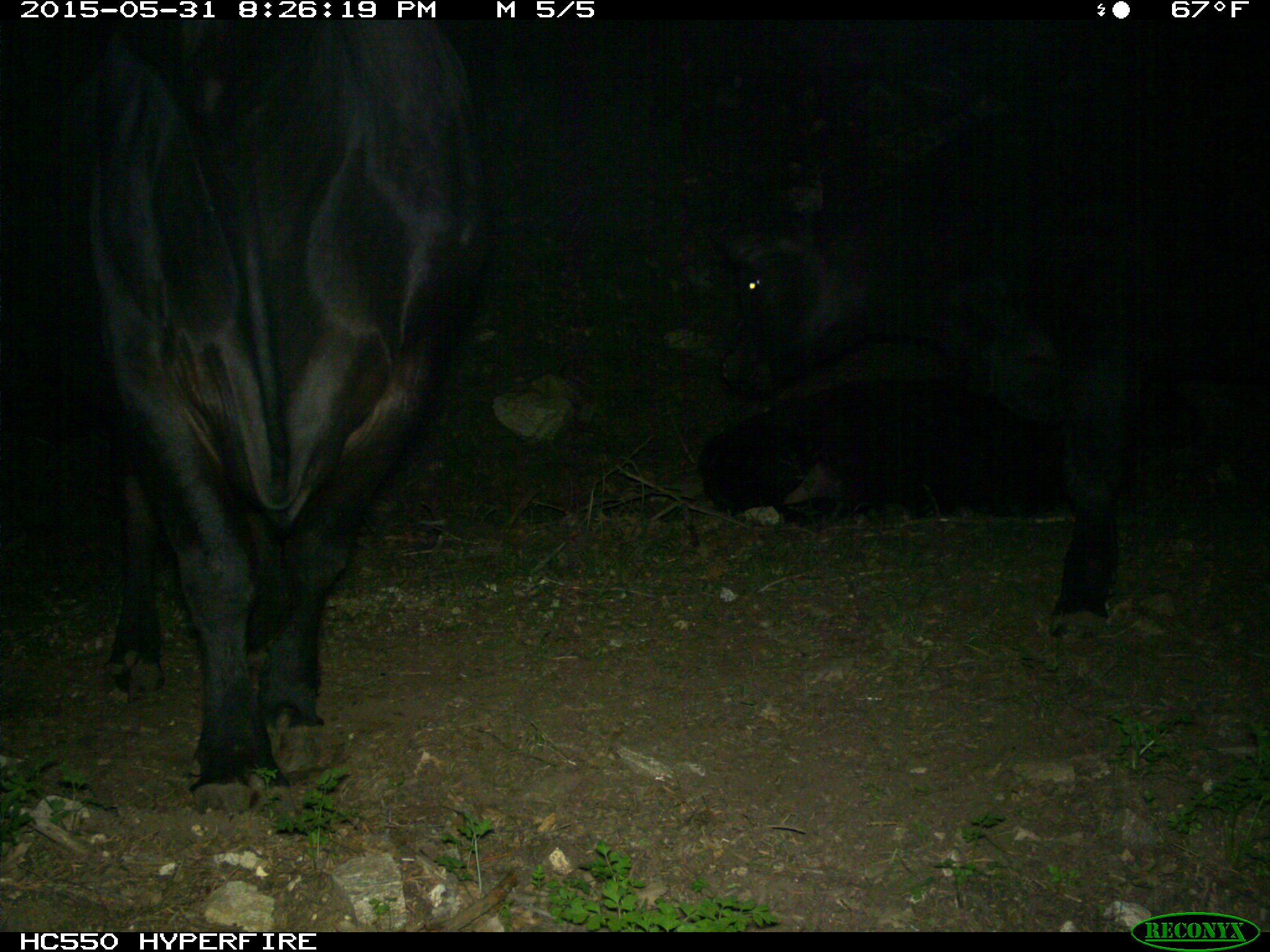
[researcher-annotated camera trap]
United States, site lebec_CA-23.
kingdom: Animalia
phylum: Chordata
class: Mammalia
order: Artiodactyla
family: Bovidae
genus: Bos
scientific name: Bos taurus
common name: domestic cow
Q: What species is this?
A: Bos taurus (domestic cow).